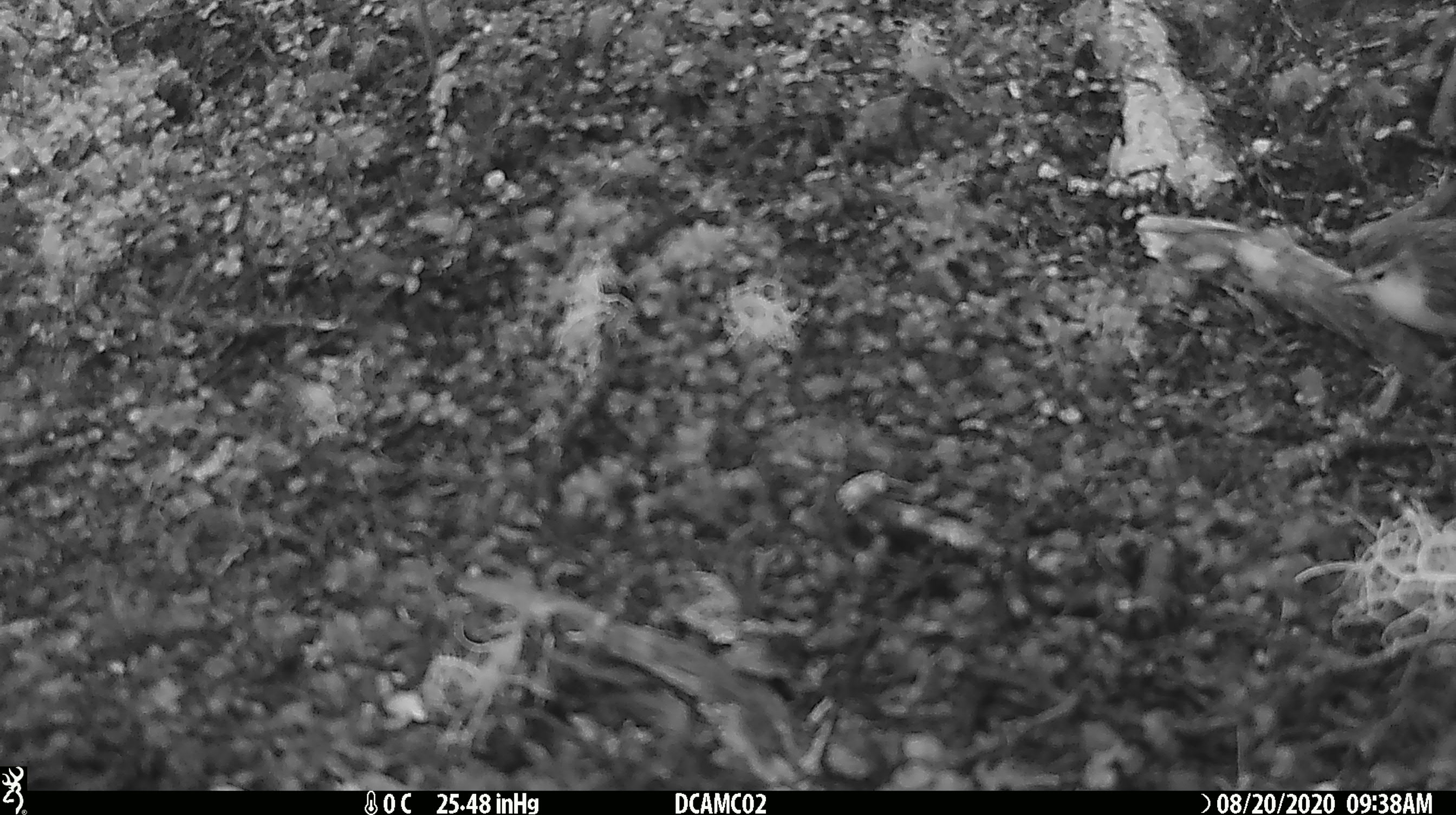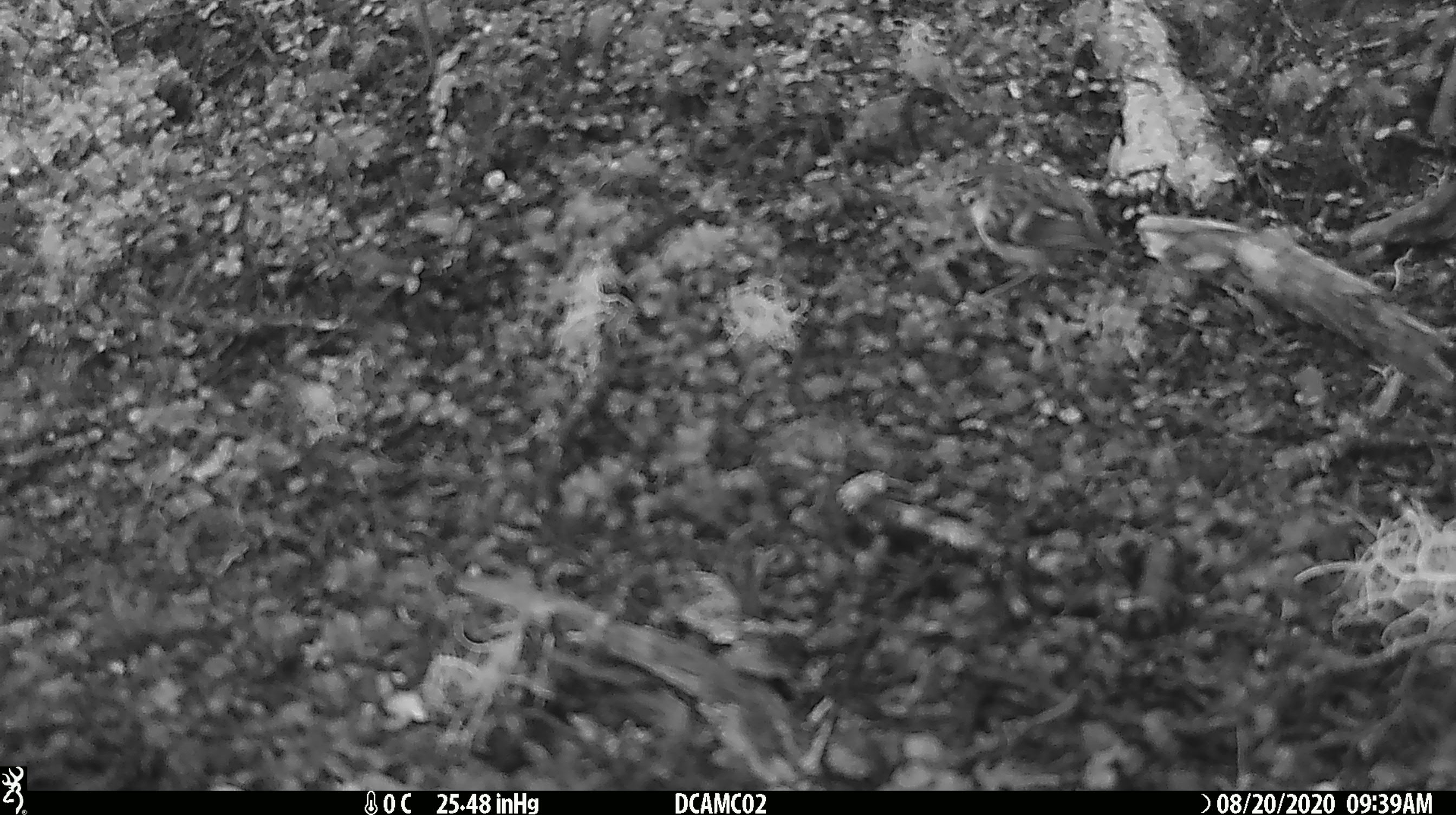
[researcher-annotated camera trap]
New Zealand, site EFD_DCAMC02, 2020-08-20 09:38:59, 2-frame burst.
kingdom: Animalia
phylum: Chordata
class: Aves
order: Passeriformes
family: Acanthisittidae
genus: Acanthisitta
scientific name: Acanthisitta chloris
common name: rifleman